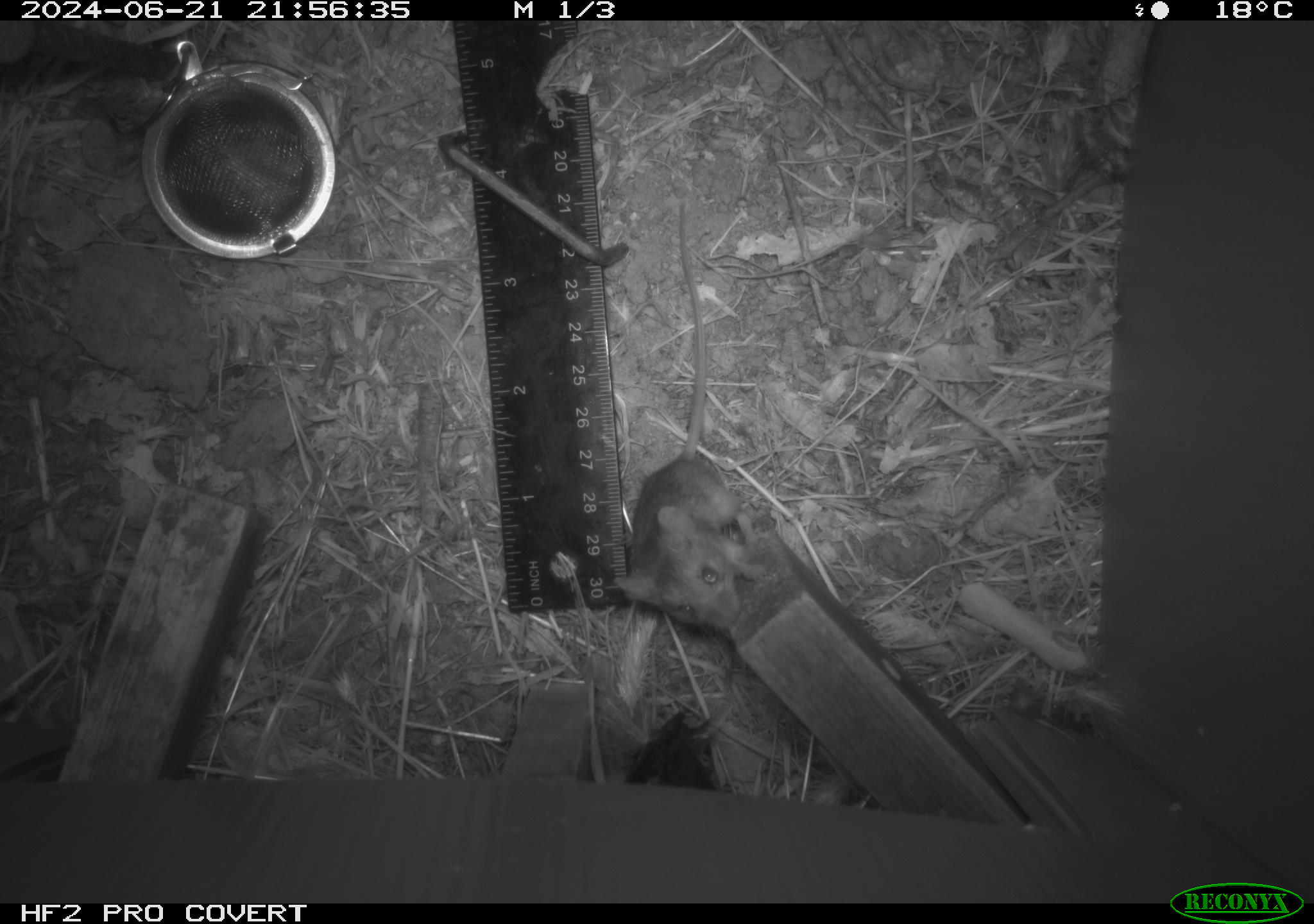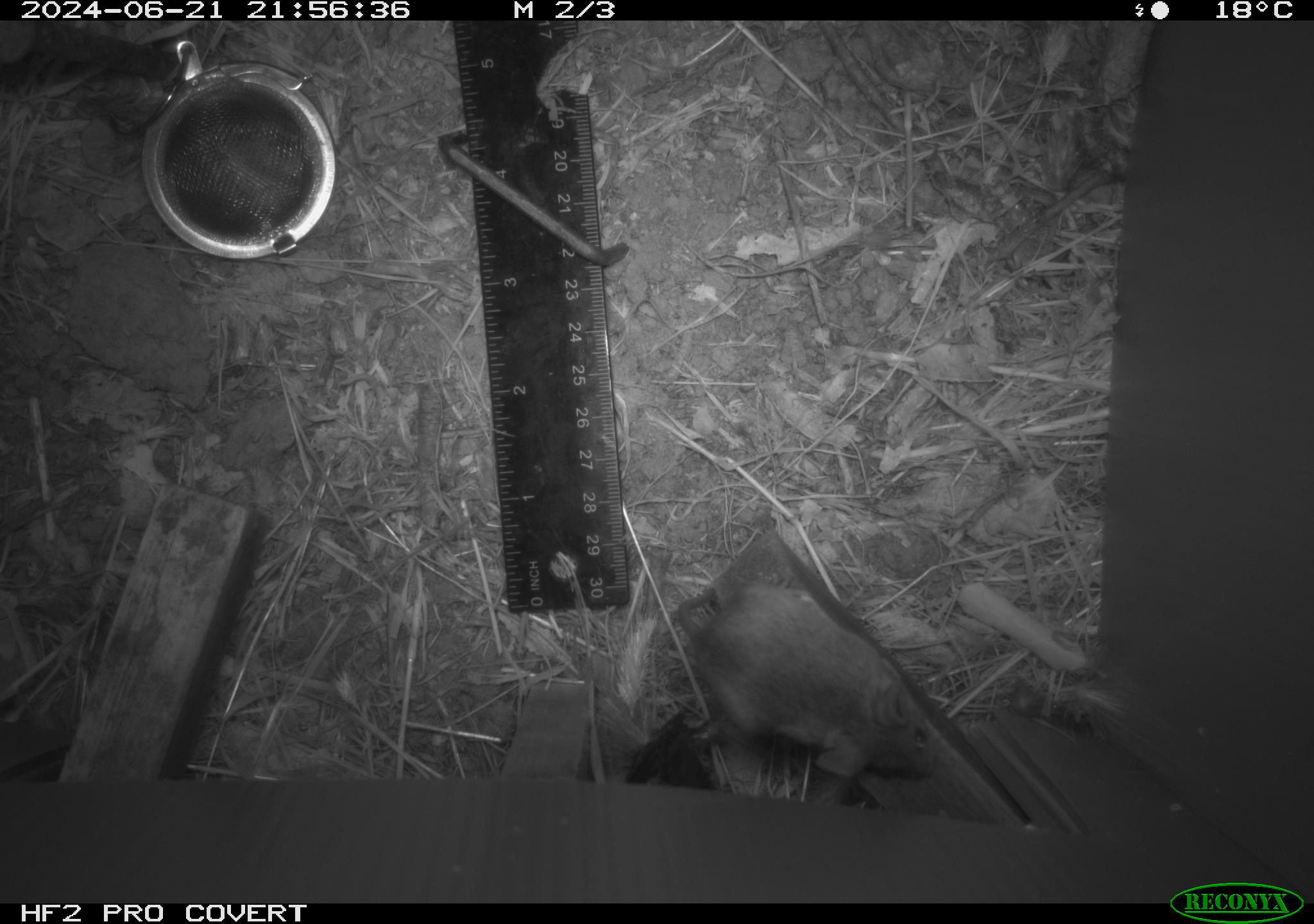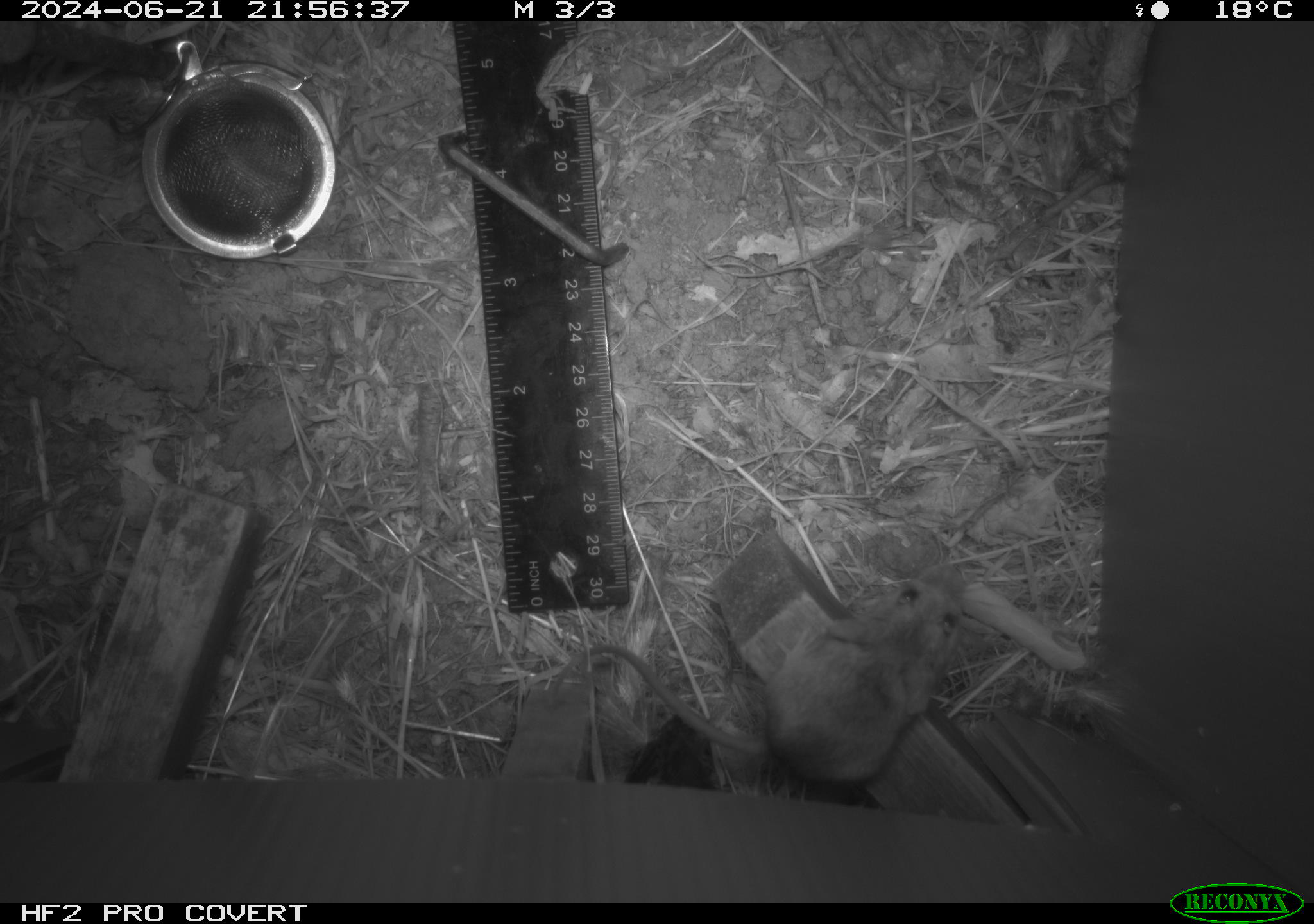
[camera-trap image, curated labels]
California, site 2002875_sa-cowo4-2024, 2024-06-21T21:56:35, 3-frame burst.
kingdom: Animalia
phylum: Chordata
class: Mammalia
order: Rodentia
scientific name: Rodentia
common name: mouse species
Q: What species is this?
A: Mouse species (Rodentia).